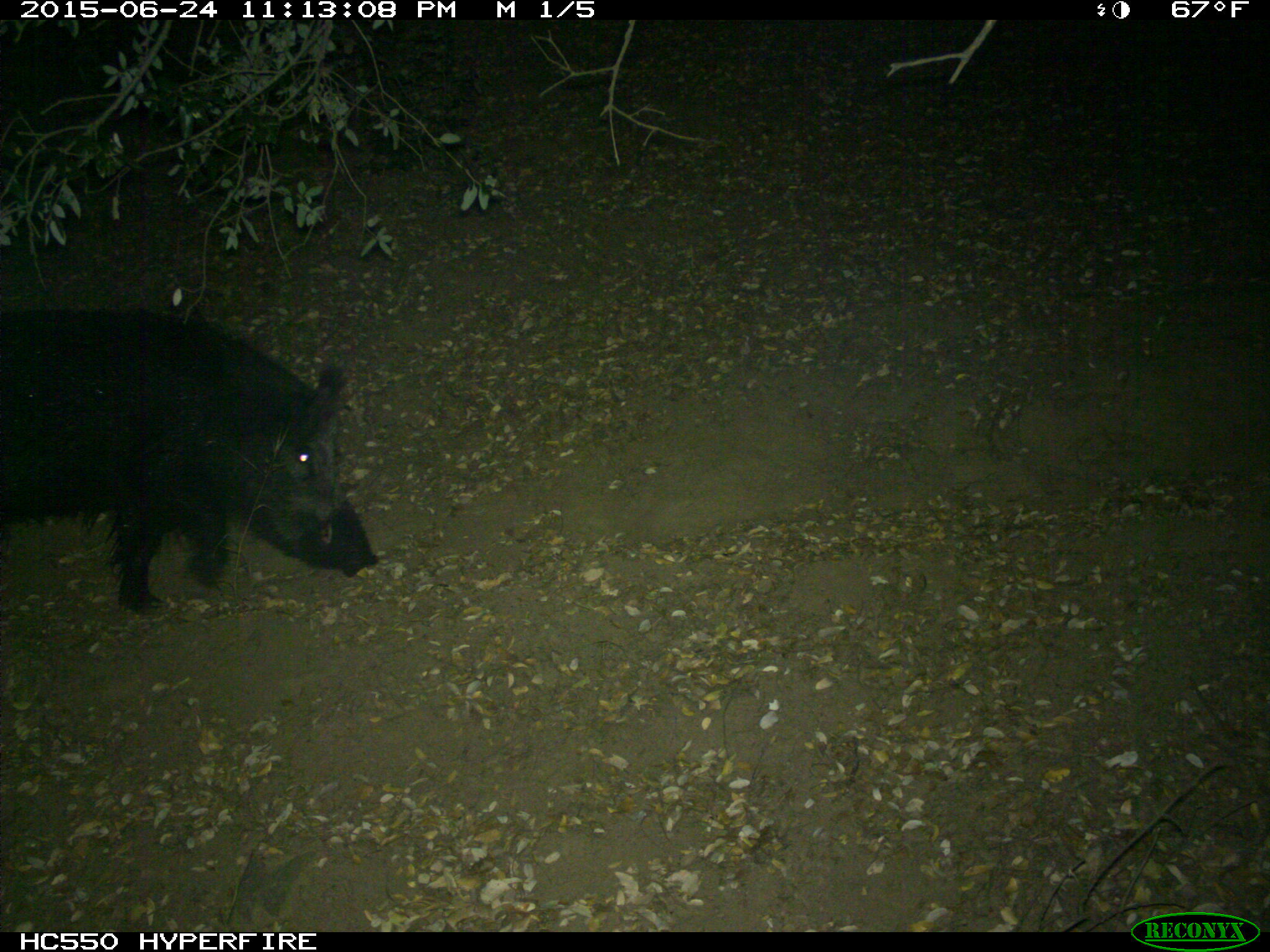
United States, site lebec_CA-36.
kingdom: Animalia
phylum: Chordata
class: Mammalia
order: Artiodactyla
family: Suidae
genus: Sus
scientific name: Sus scrofa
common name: wild boar